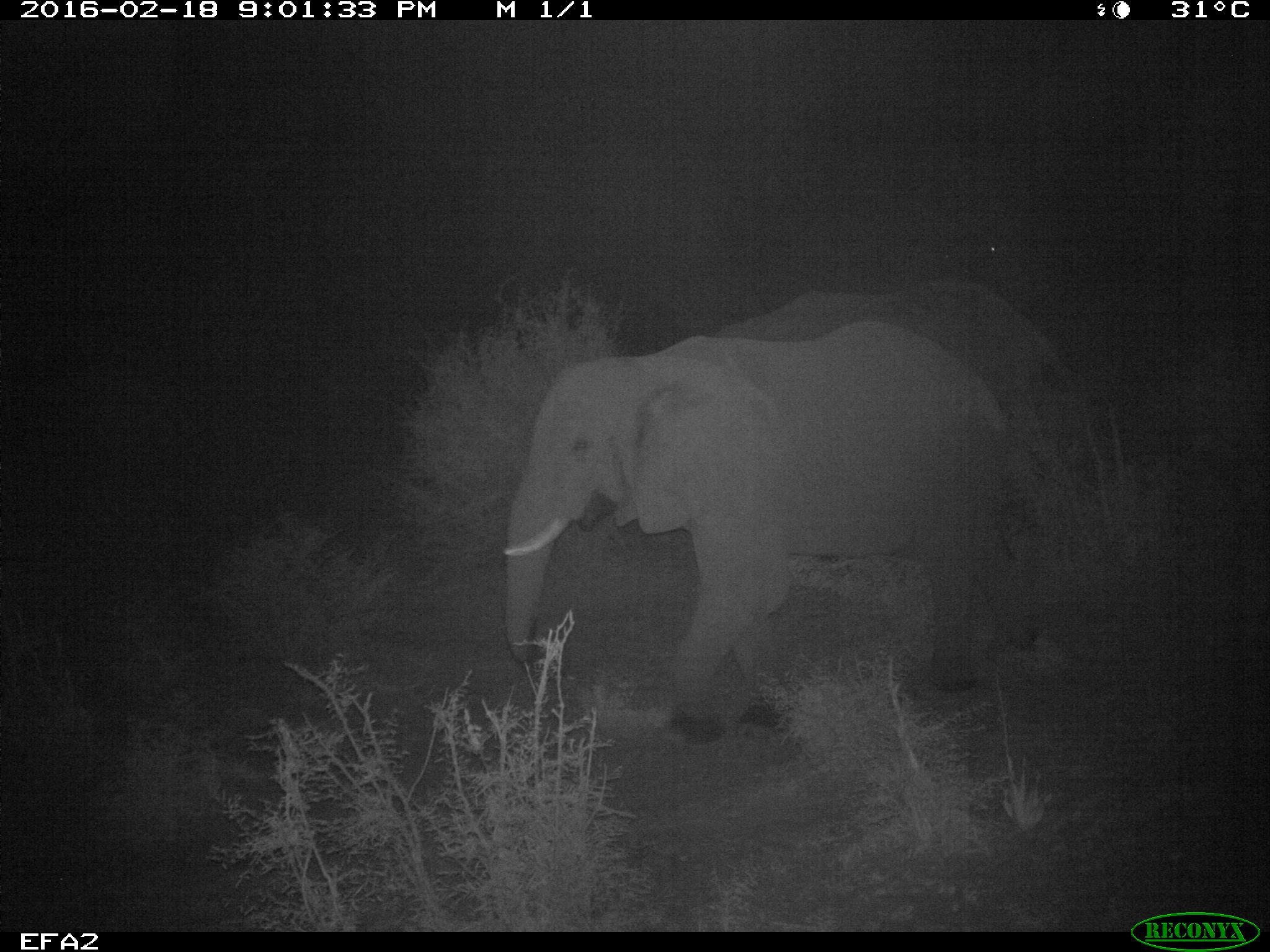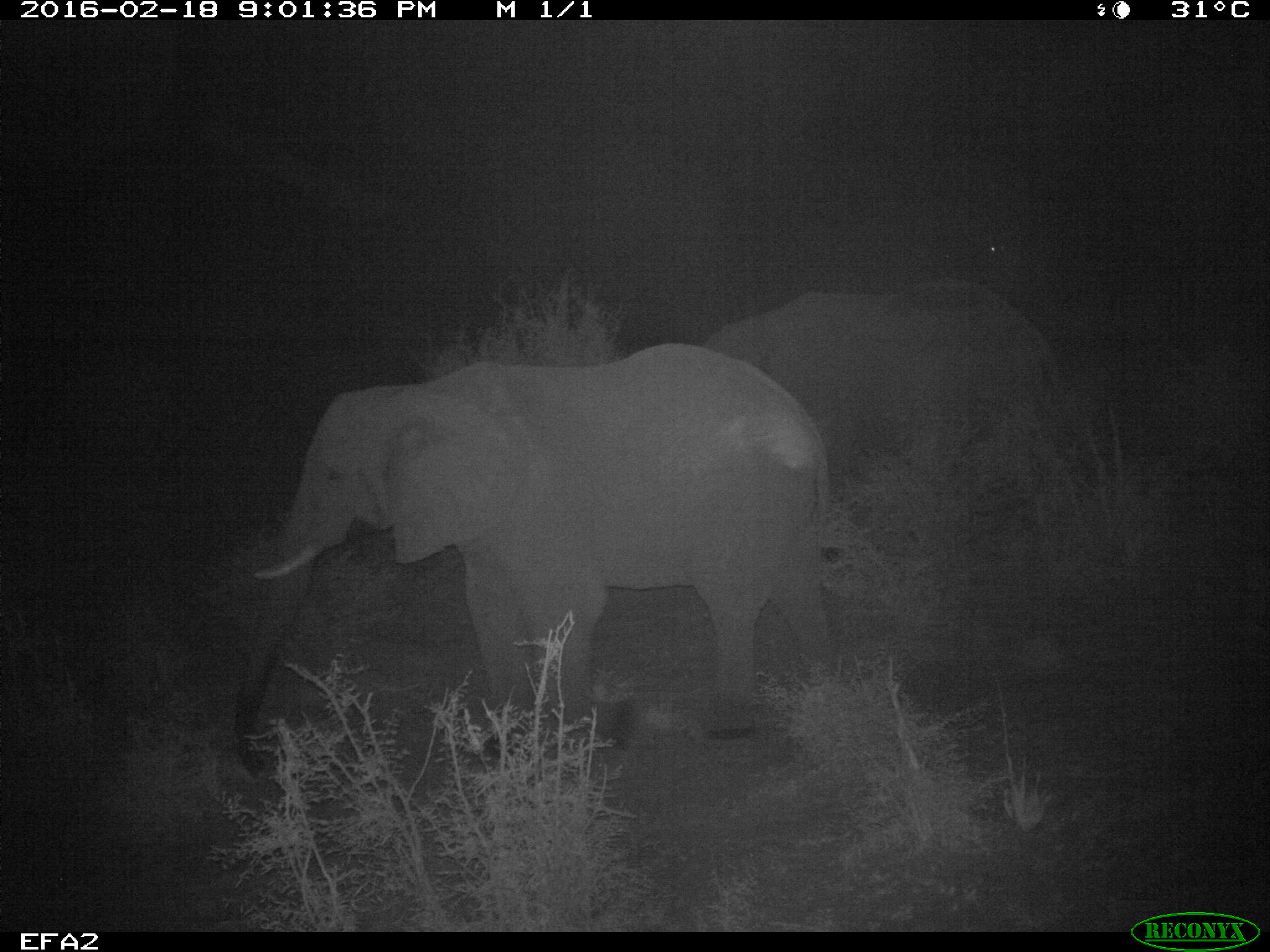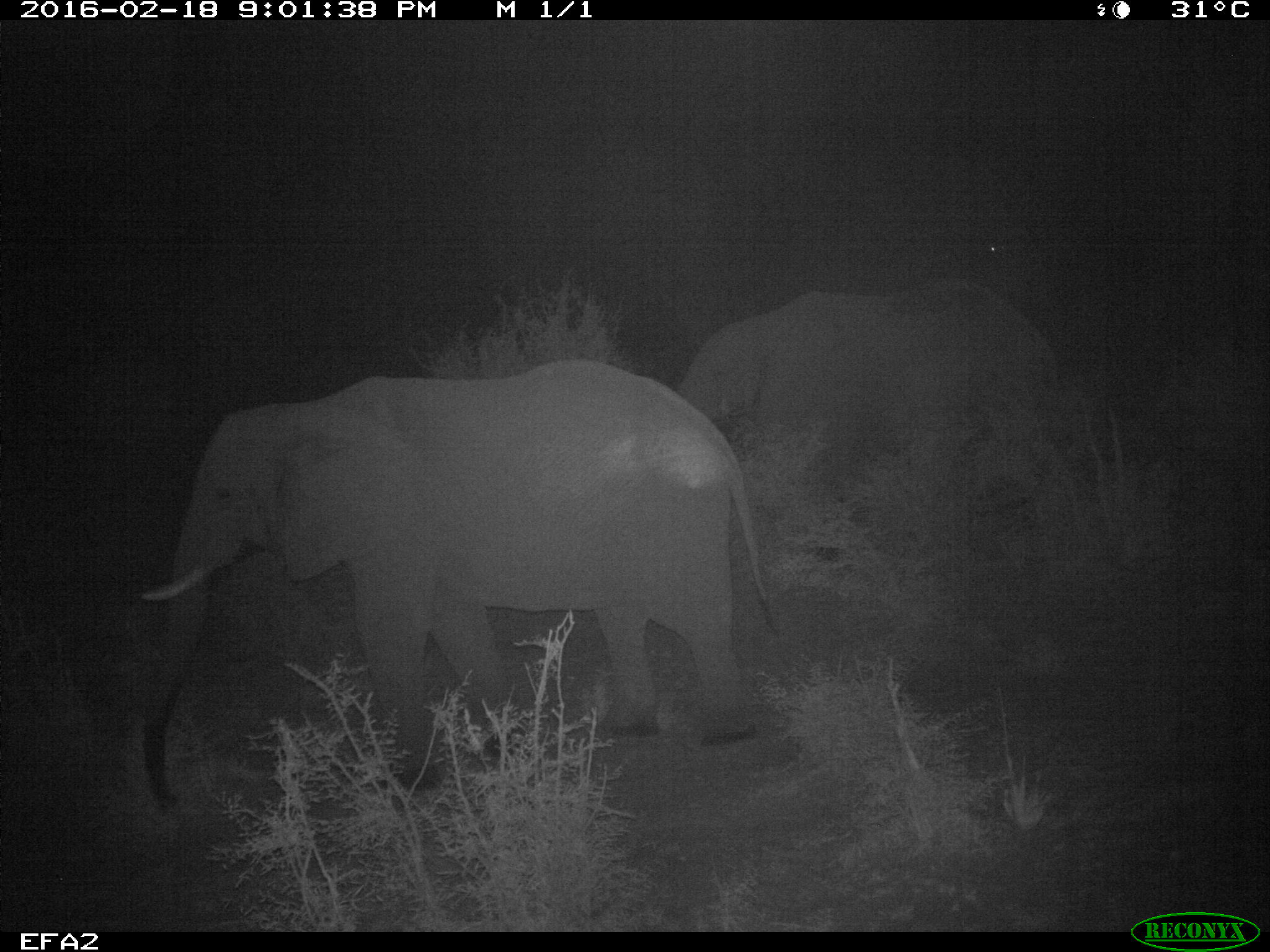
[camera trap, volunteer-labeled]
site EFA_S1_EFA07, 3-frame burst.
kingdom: Animalia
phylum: Chordata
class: Mammalia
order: Proboscidea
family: Elephantidae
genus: Loxodonta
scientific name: Loxodonta africana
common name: african bush elephant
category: elephant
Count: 2.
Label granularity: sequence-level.